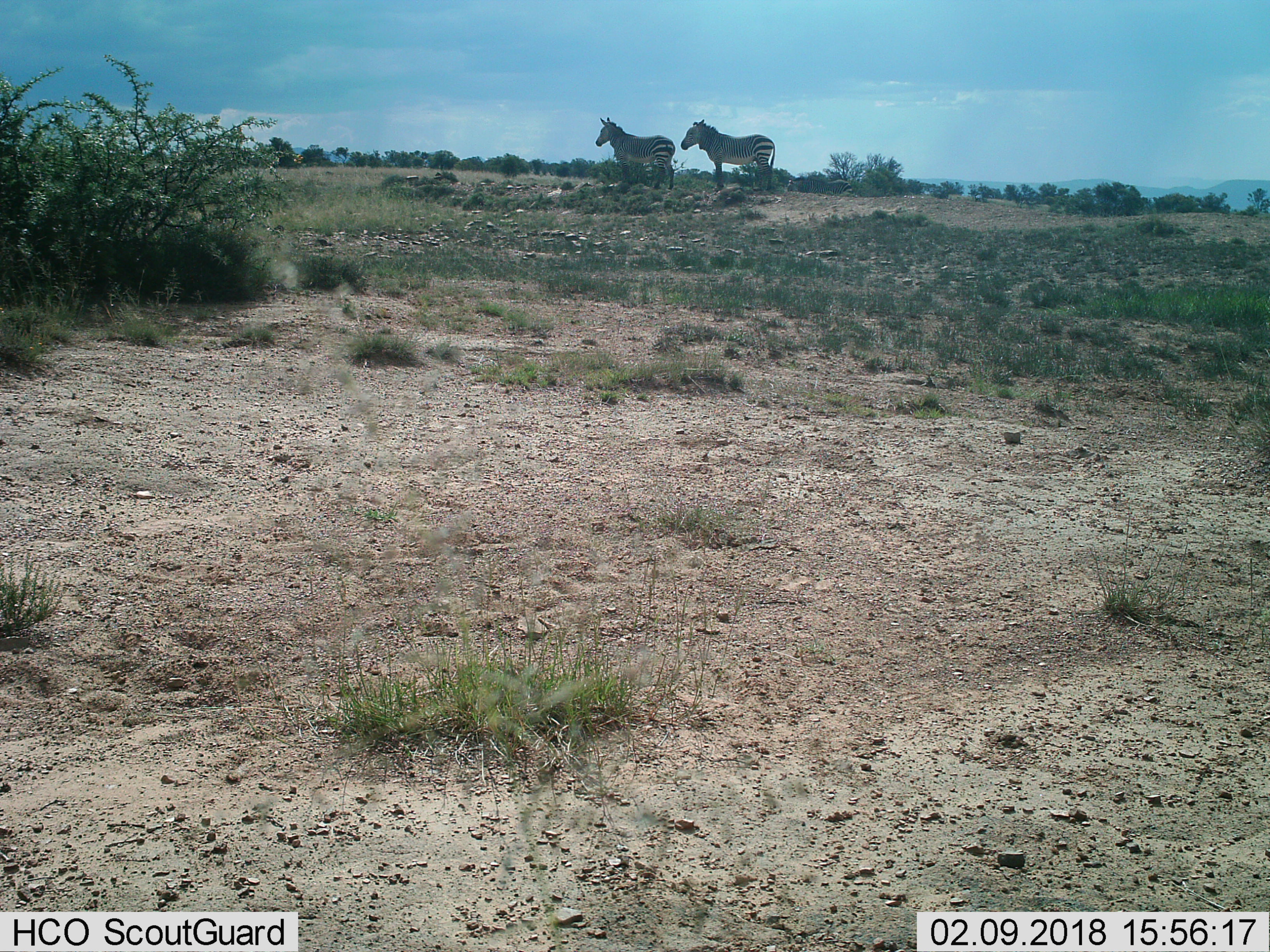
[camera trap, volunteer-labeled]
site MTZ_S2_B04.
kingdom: Animalia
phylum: Chordata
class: Mammalia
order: Perissodactyla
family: Equidae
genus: Equus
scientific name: Equus zebra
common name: mountain zebra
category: zebramountain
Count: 2.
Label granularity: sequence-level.